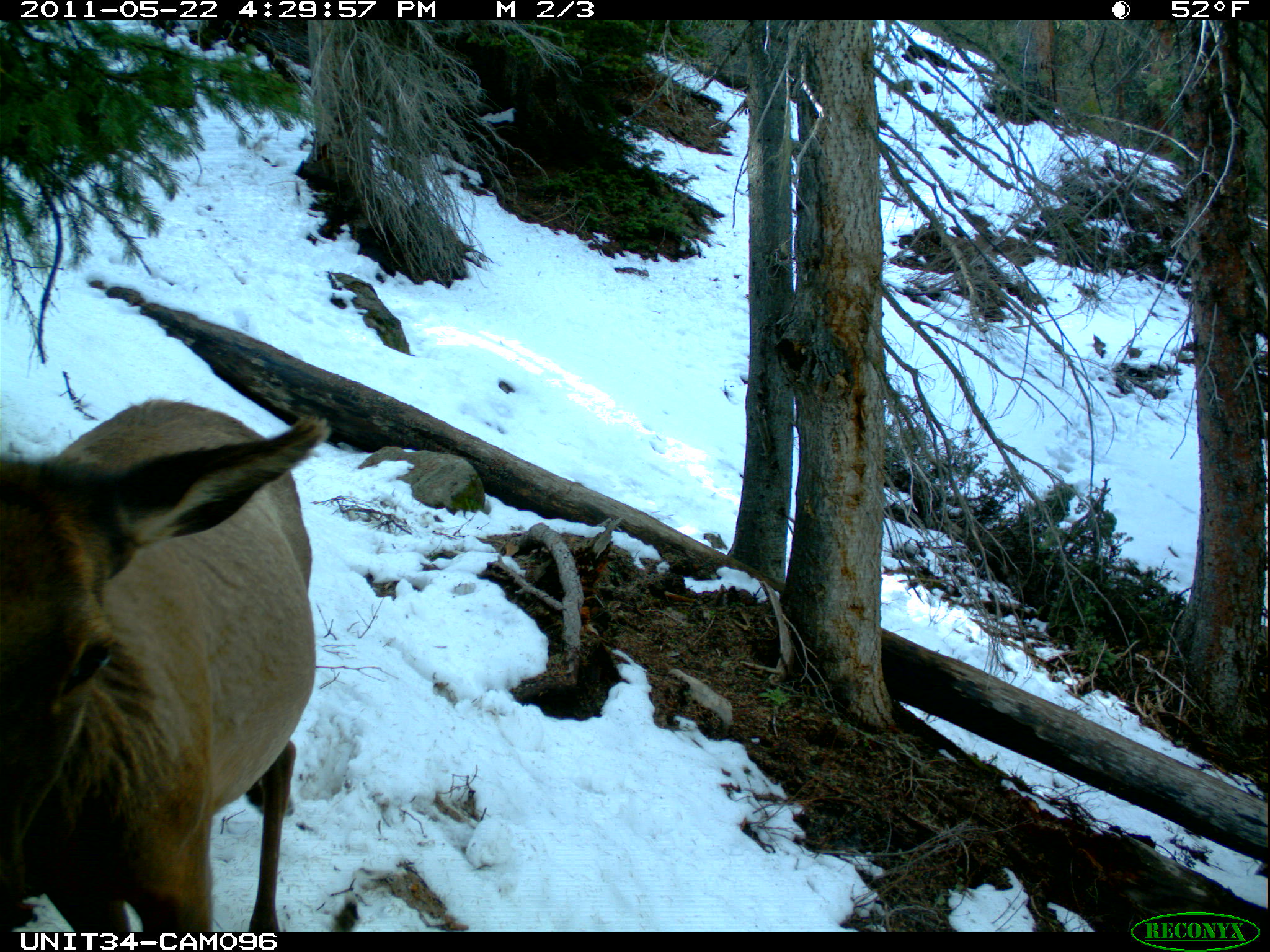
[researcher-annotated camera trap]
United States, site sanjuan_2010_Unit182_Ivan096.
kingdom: Animalia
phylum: Chordata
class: Mammalia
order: Artiodactyla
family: Cervidae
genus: Cervus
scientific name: Cervus elaphus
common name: red deer